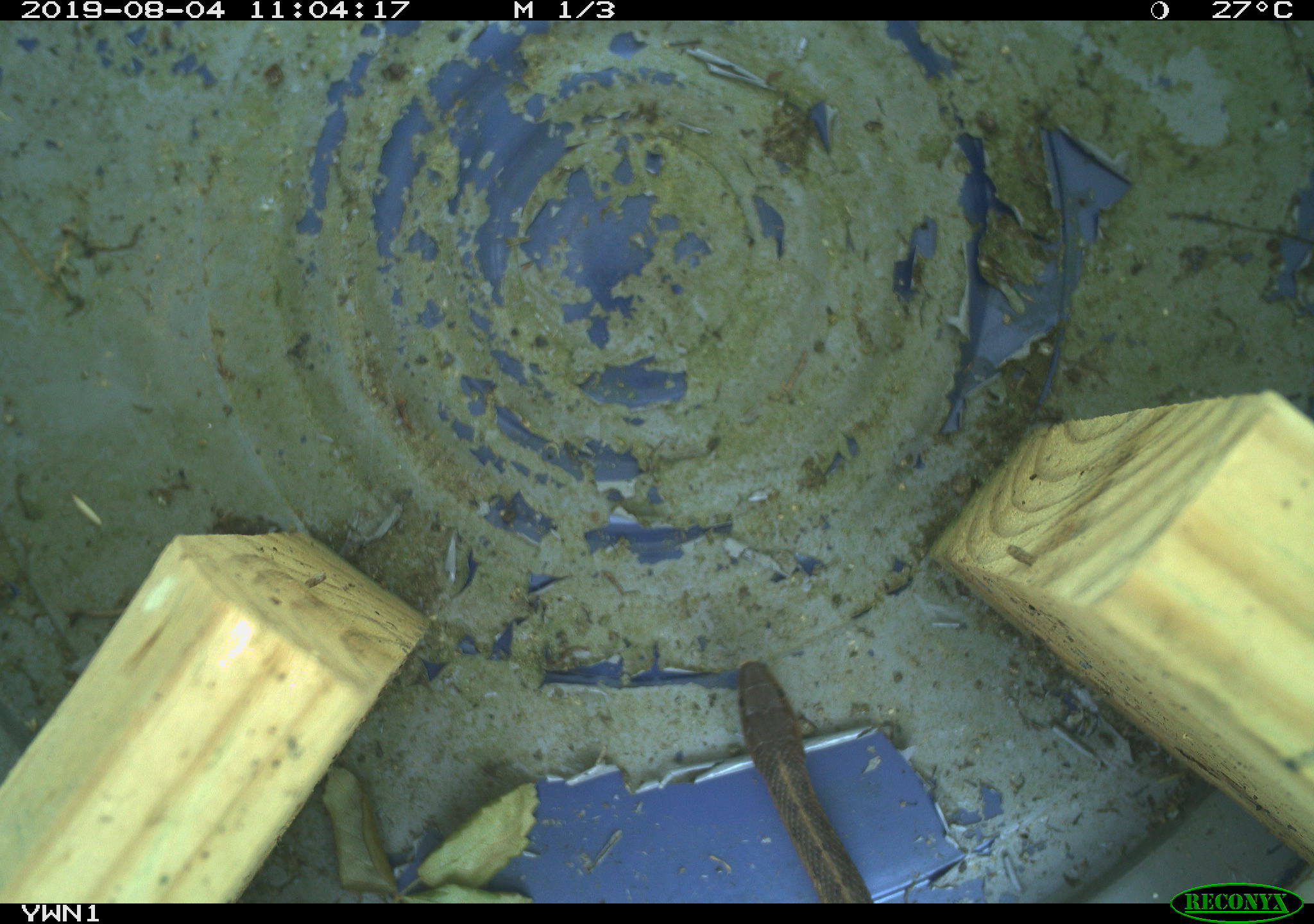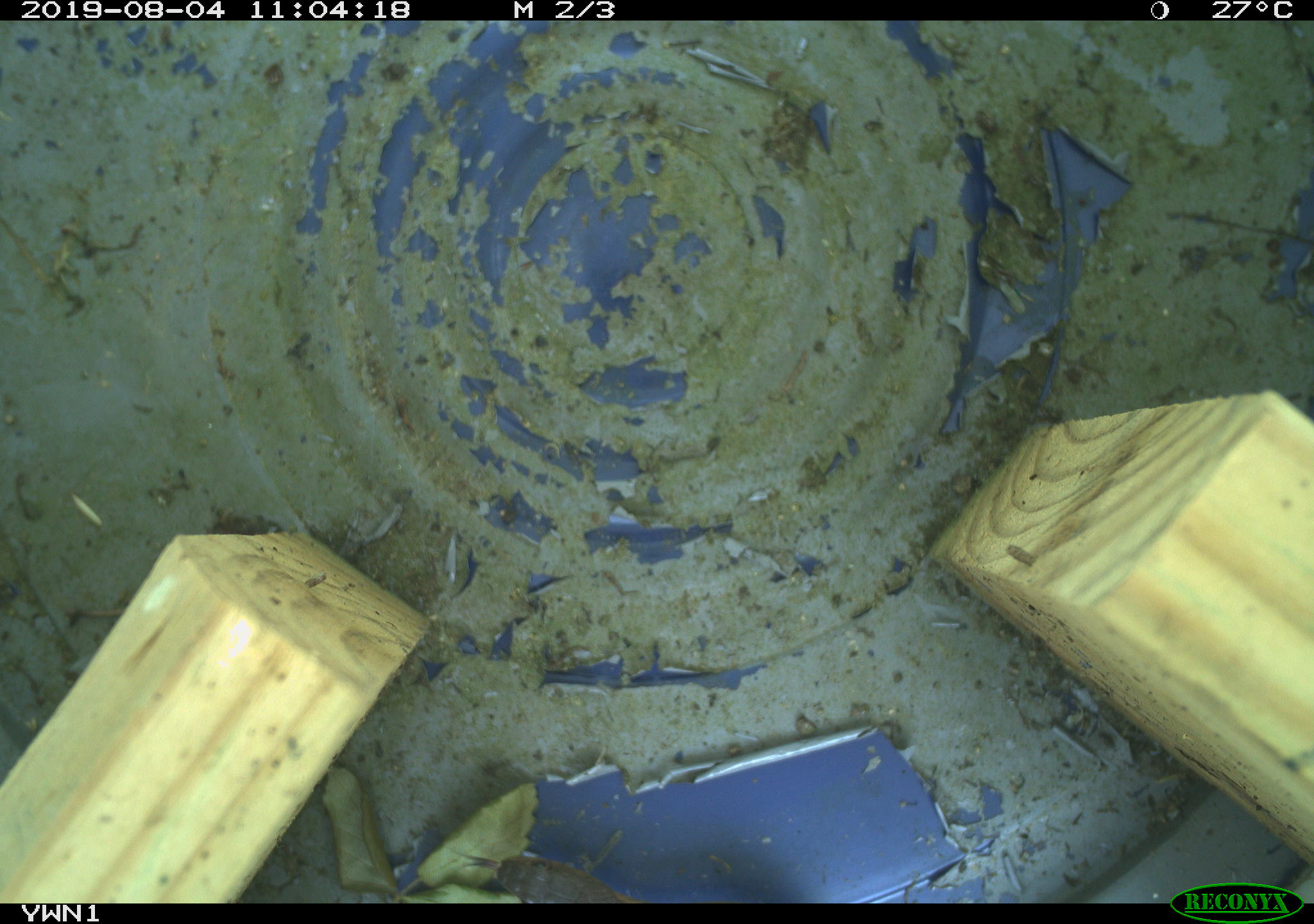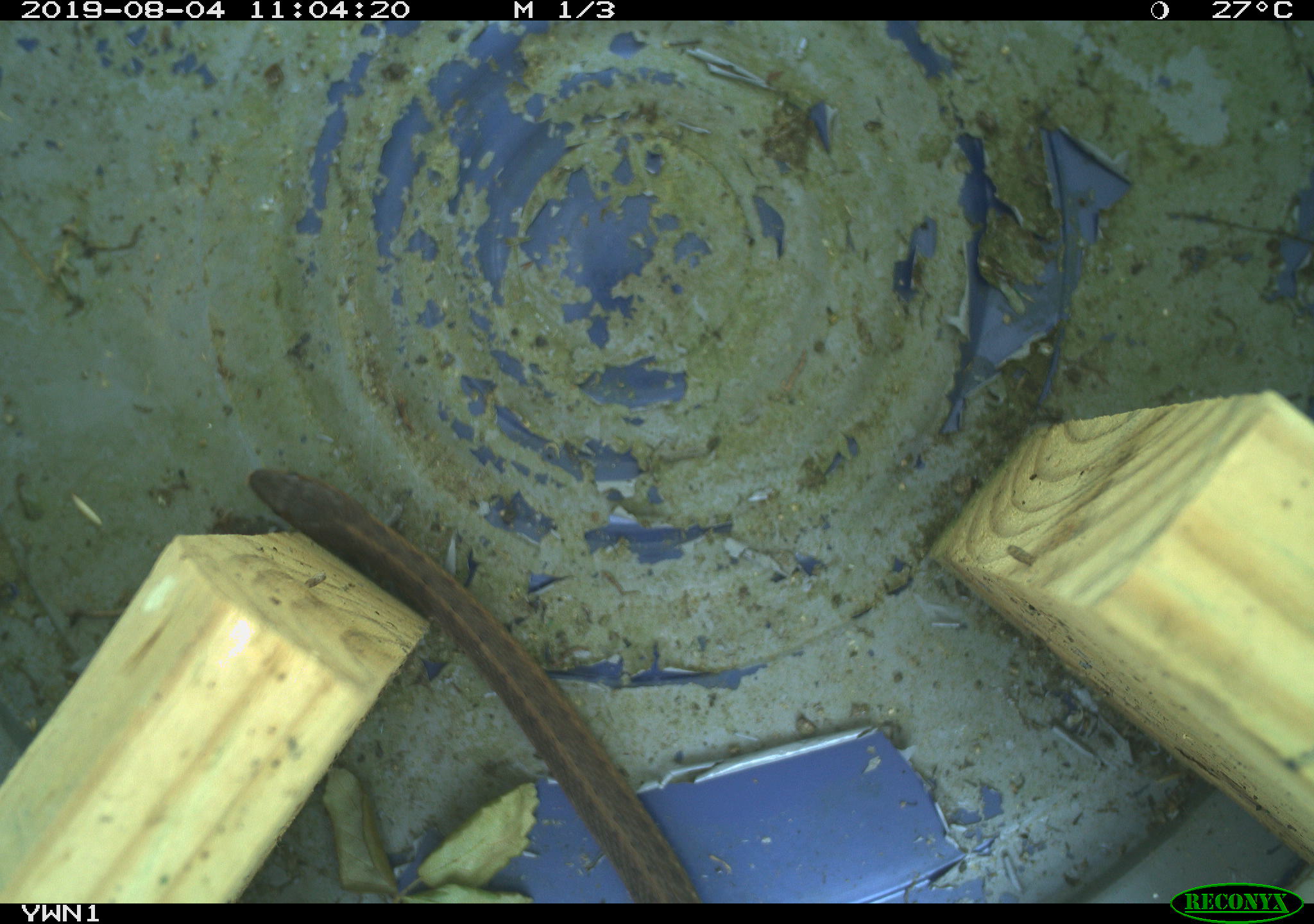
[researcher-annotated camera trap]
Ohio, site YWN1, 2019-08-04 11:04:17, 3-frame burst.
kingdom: Animalia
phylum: Chordata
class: Reptilia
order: Squamata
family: Colubridae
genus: Thamnophis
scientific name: Thamnophis sirtalis sirtalis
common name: eastern gartersnake